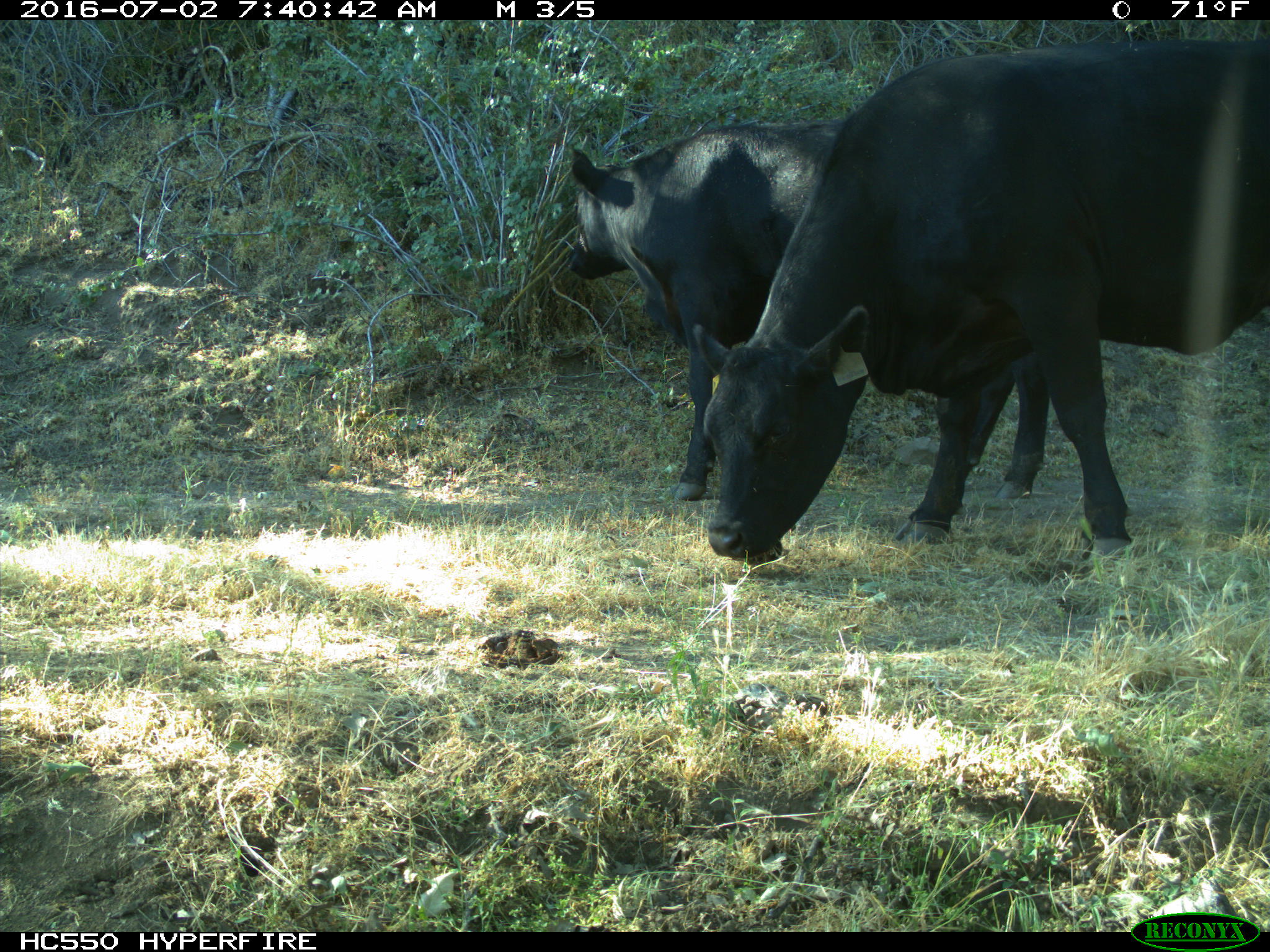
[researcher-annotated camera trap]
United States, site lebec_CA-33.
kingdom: Animalia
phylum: Chordata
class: Mammalia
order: Artiodactyla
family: Bovidae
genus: Bos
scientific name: Bos taurus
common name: domestic cow